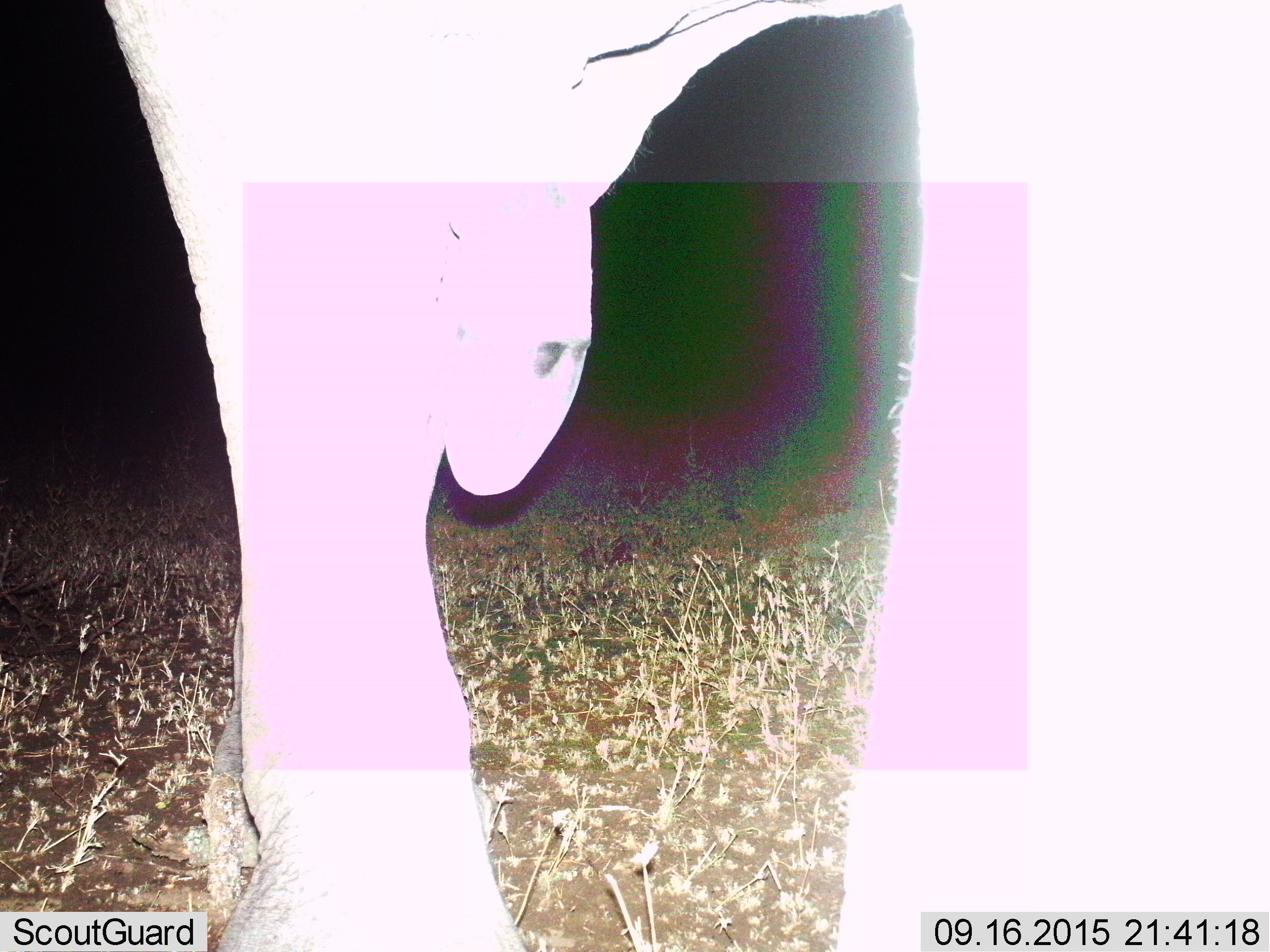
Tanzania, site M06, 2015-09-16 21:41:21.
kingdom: Animalia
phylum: Chordata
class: Mammalia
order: Proboscidea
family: Elephantidae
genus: Loxodonta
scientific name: Loxodonta africana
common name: african bush elephant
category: elephant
Elephant (african bush elephant) (Loxodonta africana), count 1. Behavior (volunteer vote fractions): standing 60%, resting 0%, moving 40%, interacting 0%. Young present (vote fraction): 0%. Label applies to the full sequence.